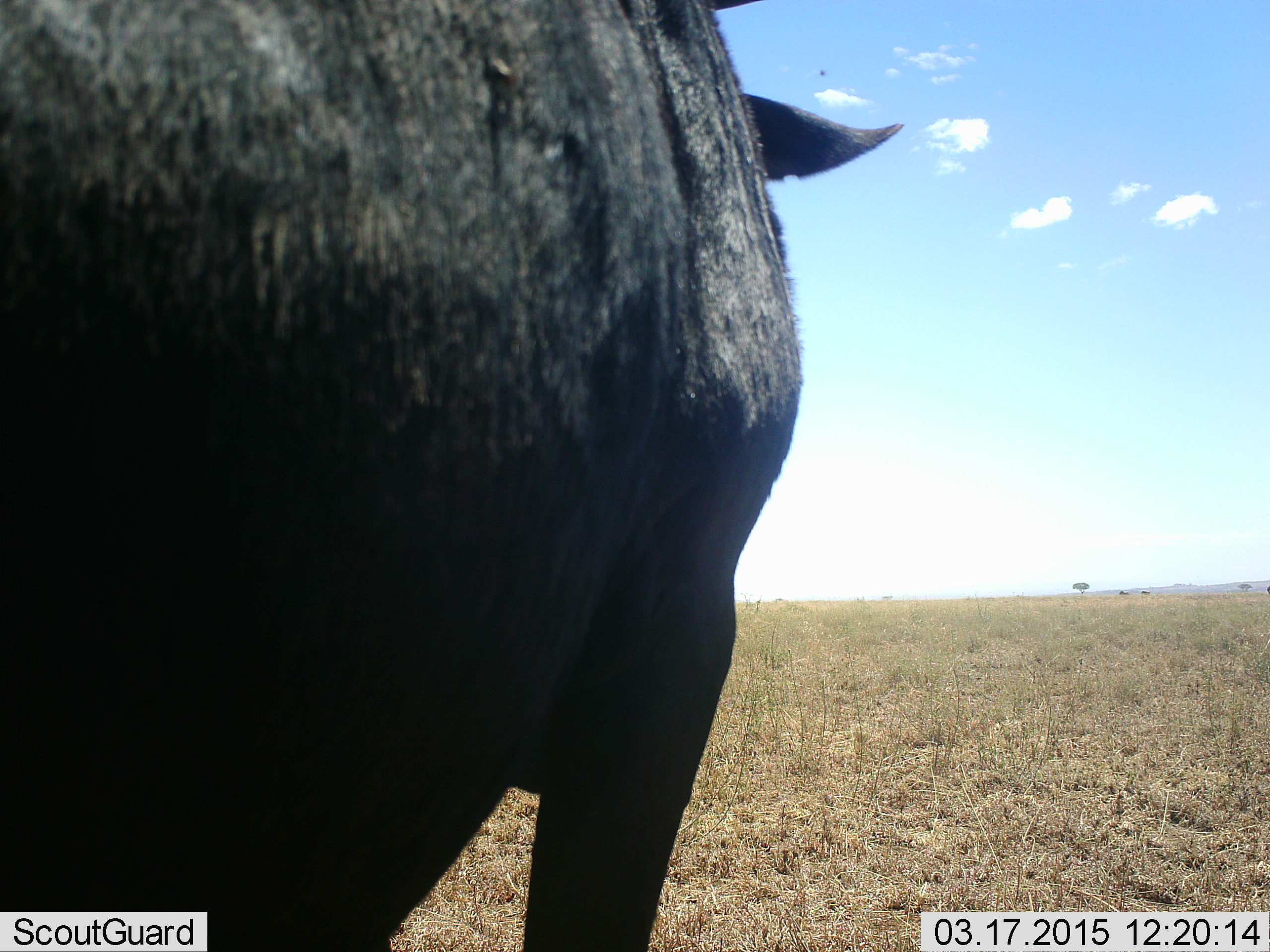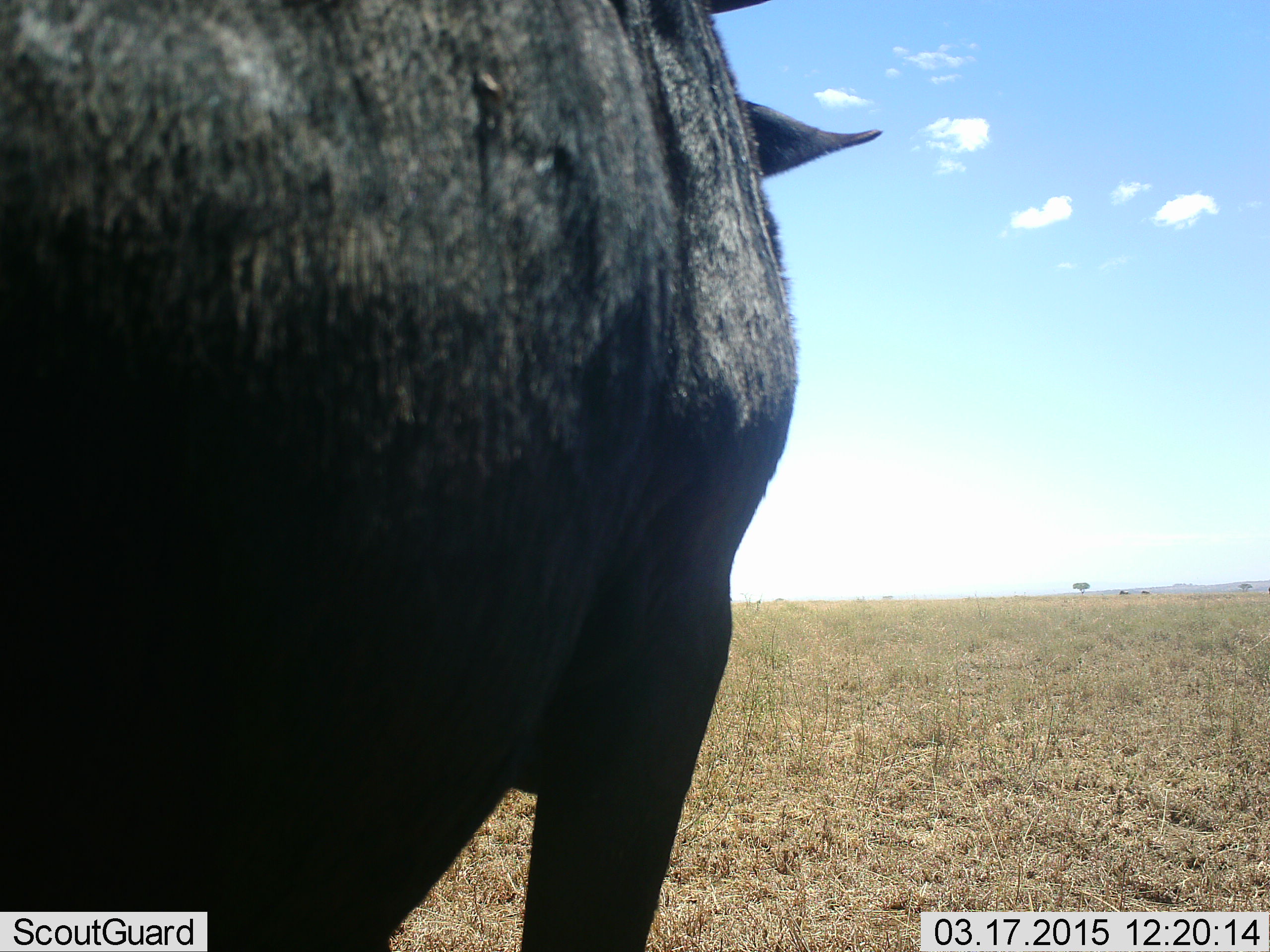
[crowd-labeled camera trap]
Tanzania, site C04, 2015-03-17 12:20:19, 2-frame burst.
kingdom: Animalia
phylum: Chordata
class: Mammalia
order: Artiodactyla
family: Bovidae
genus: Connochaetes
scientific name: Connochaetes taurinus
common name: blue wildebeest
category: wildebeest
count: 1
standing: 80%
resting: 0%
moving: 20%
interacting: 0%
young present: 0%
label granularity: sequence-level